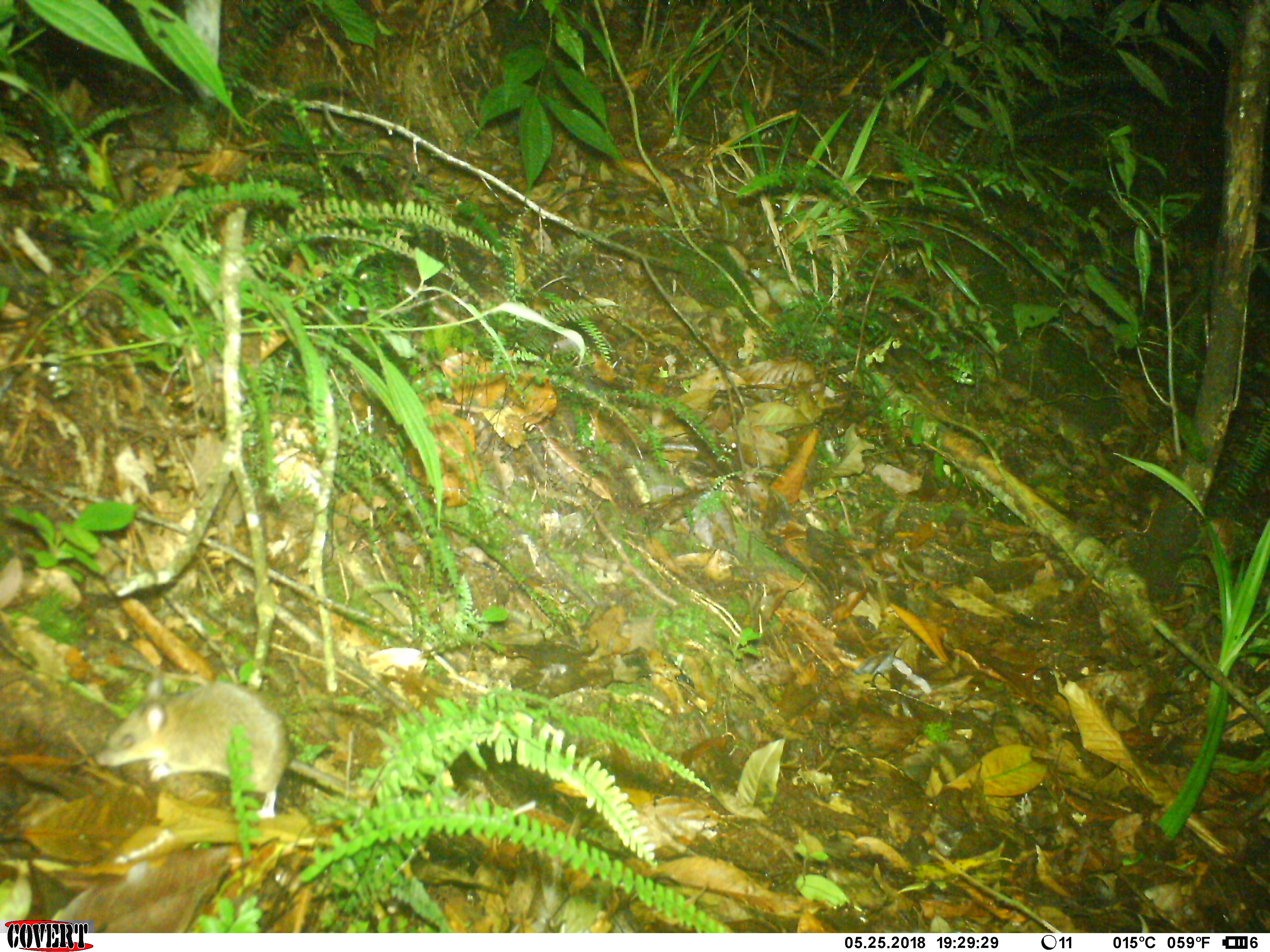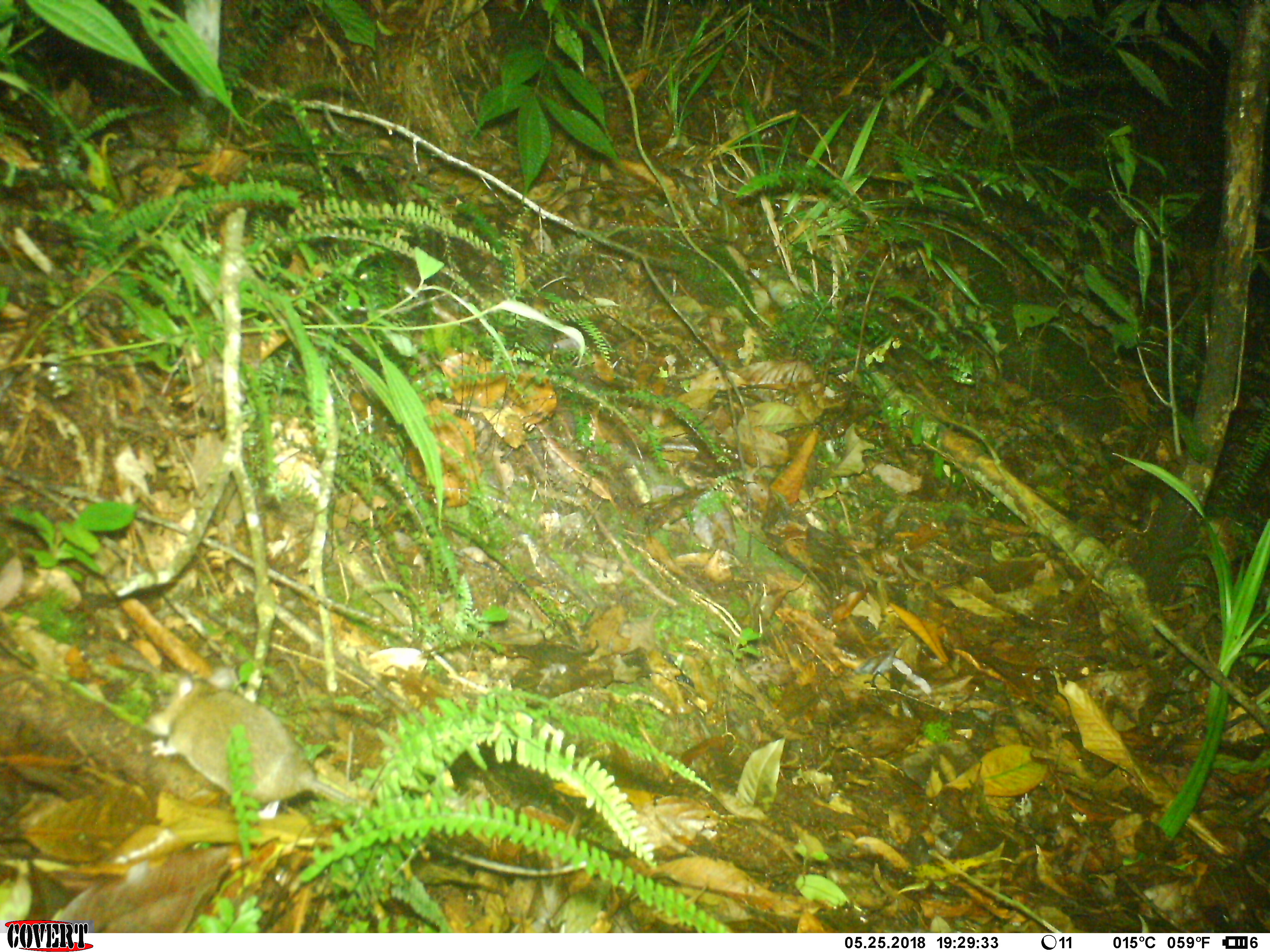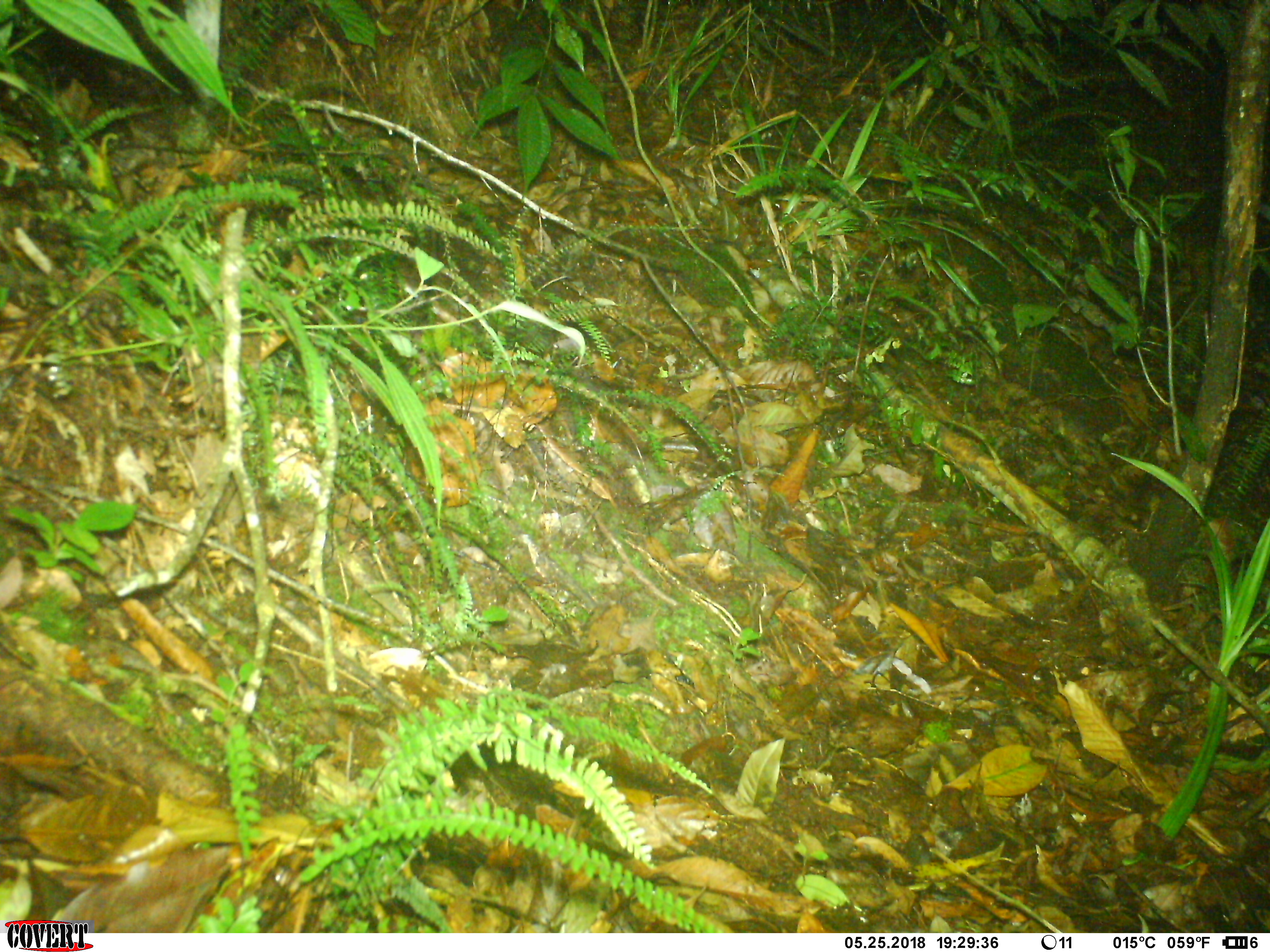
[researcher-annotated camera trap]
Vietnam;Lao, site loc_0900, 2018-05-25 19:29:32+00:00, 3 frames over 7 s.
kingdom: Animalia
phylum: Chordata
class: Mammalia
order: Rodentia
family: Muridae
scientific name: Muridae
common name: old-world mice and rats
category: unidentified murid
Unidentified murid (old-world mice and rats) (Muridae). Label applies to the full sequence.